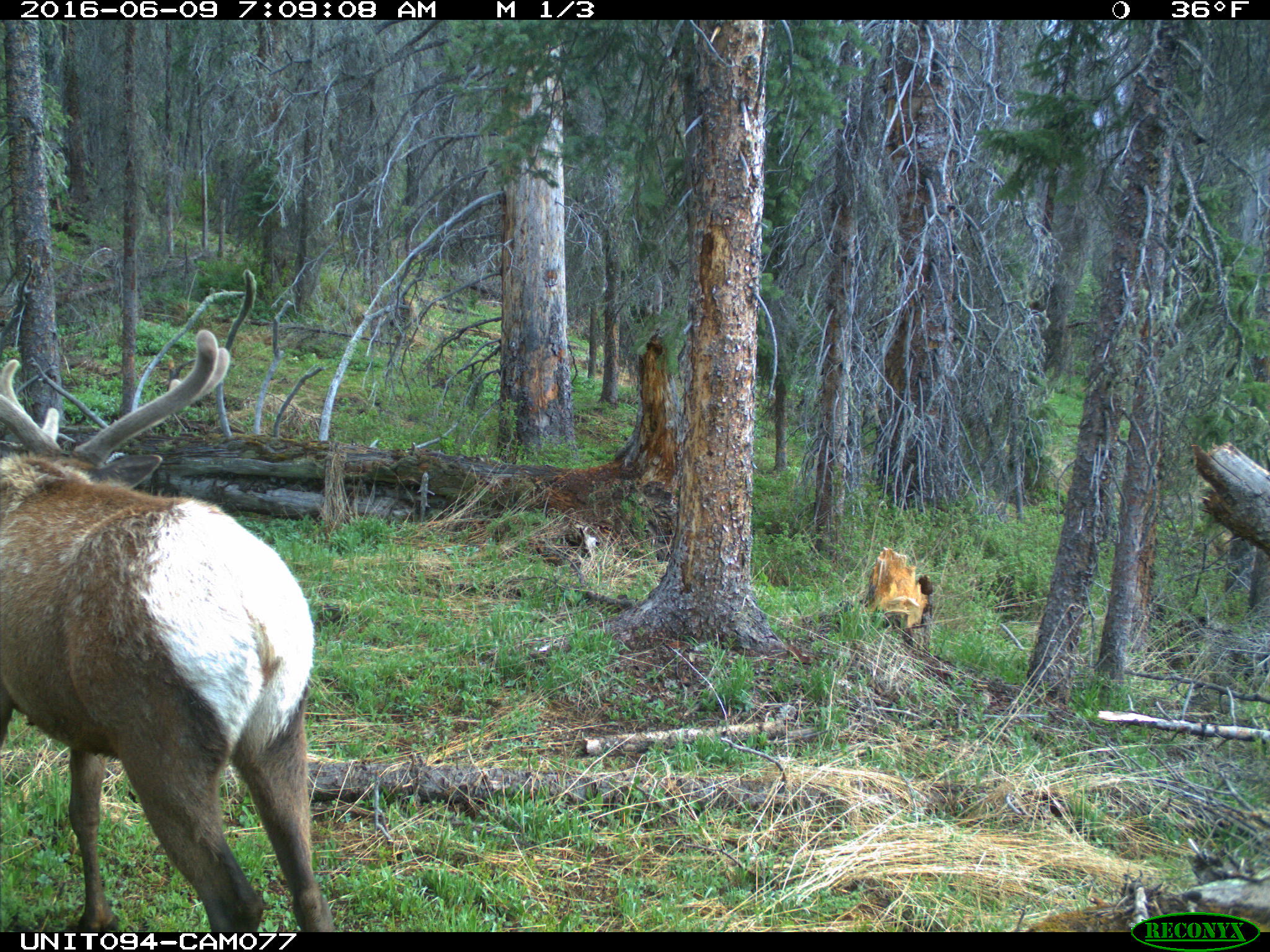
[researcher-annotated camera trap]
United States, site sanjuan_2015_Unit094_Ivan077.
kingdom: Animalia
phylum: Chordata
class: Mammalia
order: Artiodactyla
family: Cervidae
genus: Cervus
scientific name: Cervus elaphus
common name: red deer